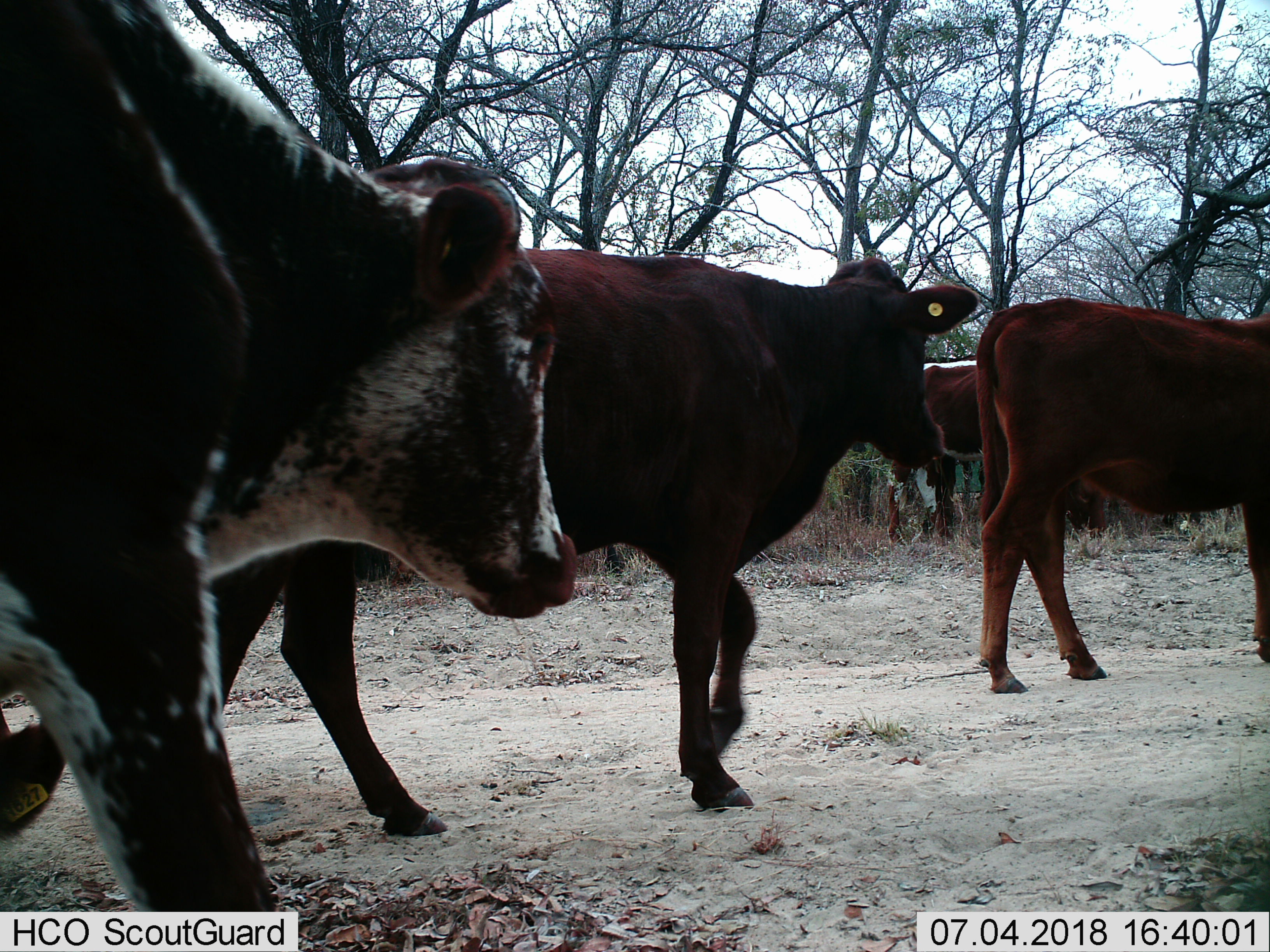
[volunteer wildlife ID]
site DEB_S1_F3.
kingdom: Animalia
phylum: Chordata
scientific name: Vertebrata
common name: domestic animal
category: domesticanimal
Domesticanimal (domestic animal) (Vertebrata), count 5. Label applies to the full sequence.